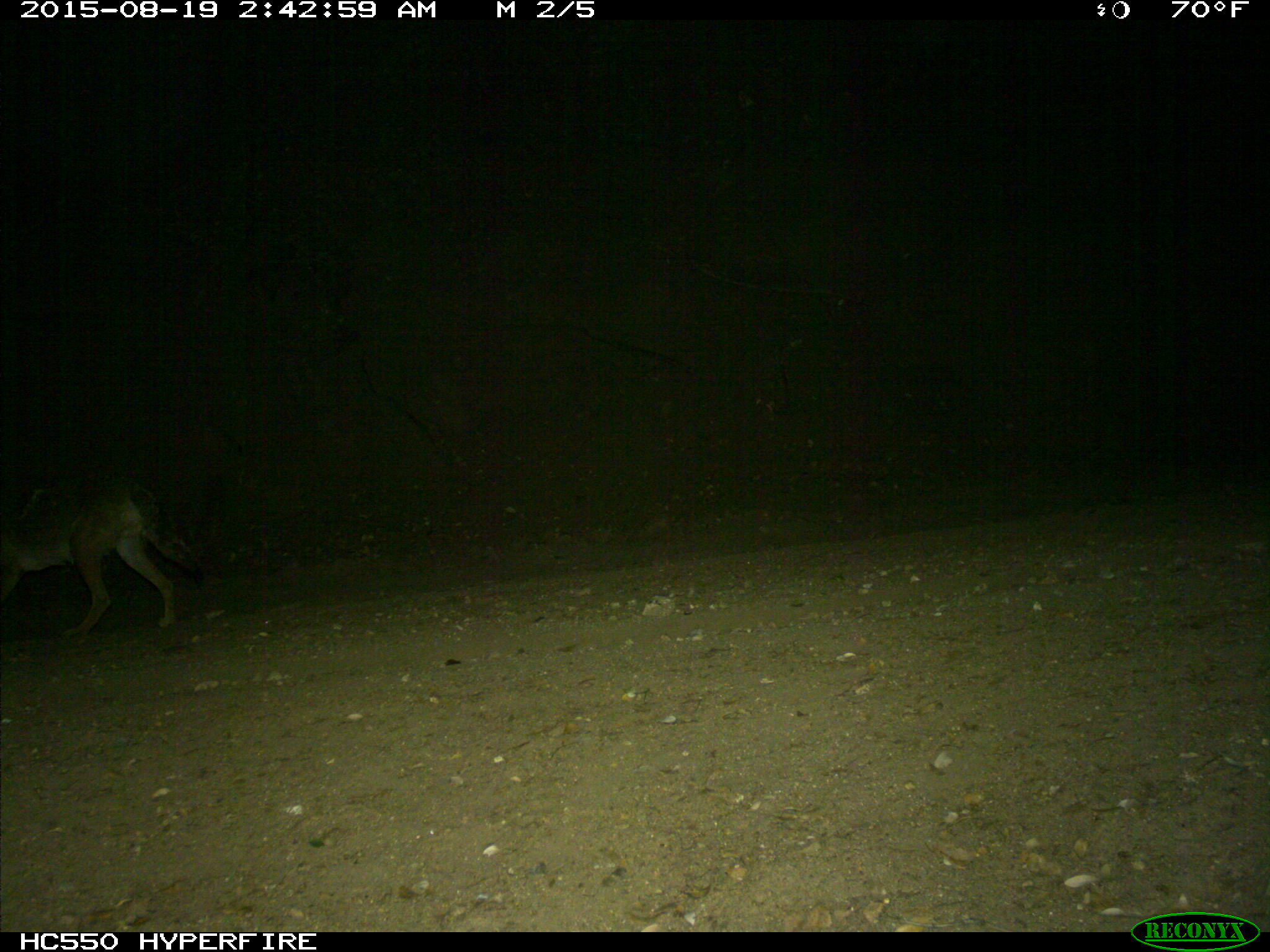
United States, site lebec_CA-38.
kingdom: Animalia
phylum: Chordata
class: Mammalia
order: Carnivora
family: Canidae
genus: Canis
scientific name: Canis latrans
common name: coyote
Canis latrans (coyote).